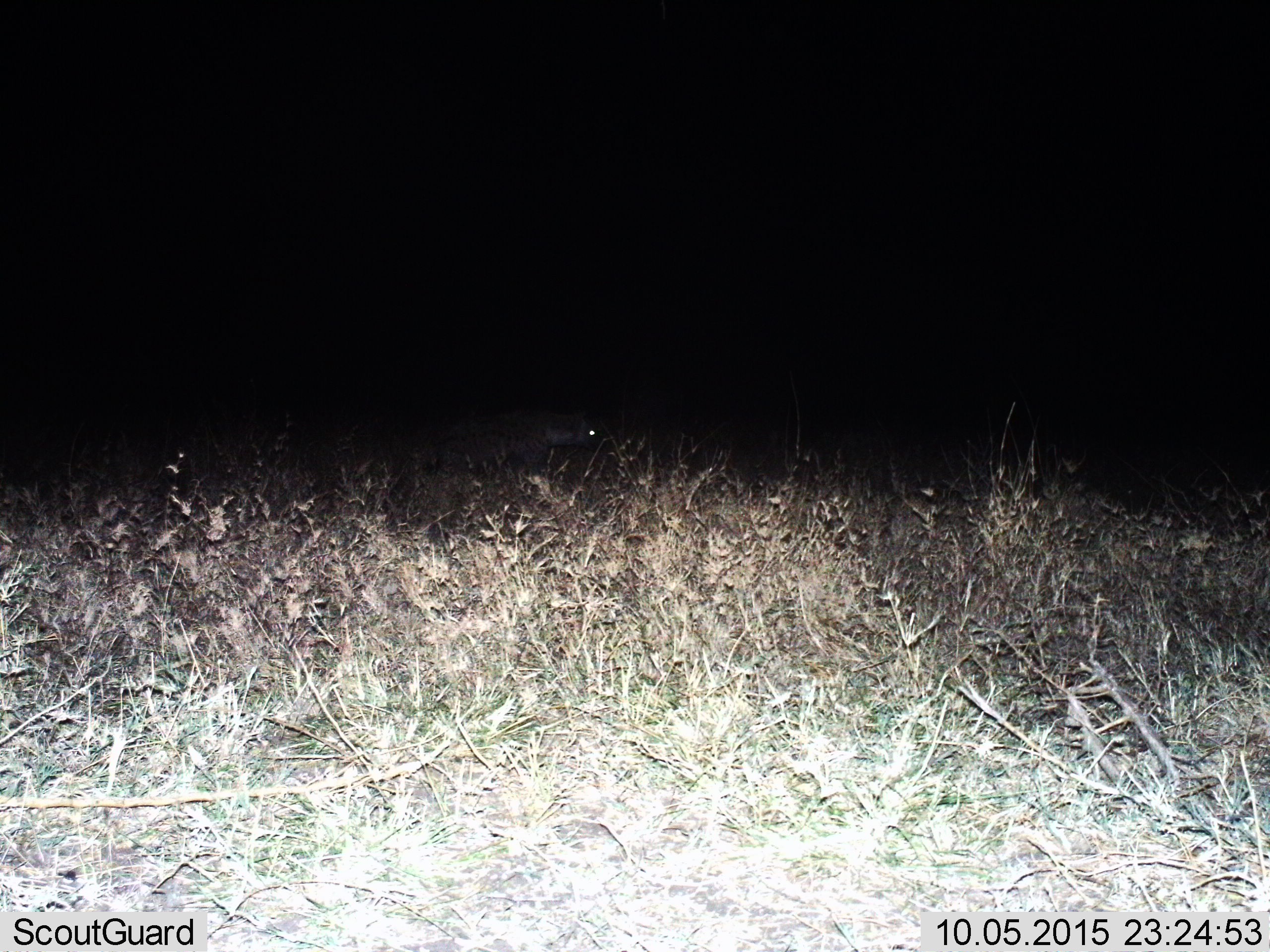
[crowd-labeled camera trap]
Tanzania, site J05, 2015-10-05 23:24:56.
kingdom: Animalia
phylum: Chordata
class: Mammalia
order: Carnivora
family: Hyaenidae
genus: Crocuta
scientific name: Crocuta crocuta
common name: spotted hyena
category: hyenaspotted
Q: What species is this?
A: Hyenaspotted (spotted hyena) (Crocuta crocuta).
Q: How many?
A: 1.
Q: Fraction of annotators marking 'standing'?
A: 0%.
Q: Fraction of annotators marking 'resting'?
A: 0%.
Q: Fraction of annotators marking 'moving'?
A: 100%.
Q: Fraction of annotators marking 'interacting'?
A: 0%.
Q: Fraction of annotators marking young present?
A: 0%.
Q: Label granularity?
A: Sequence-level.